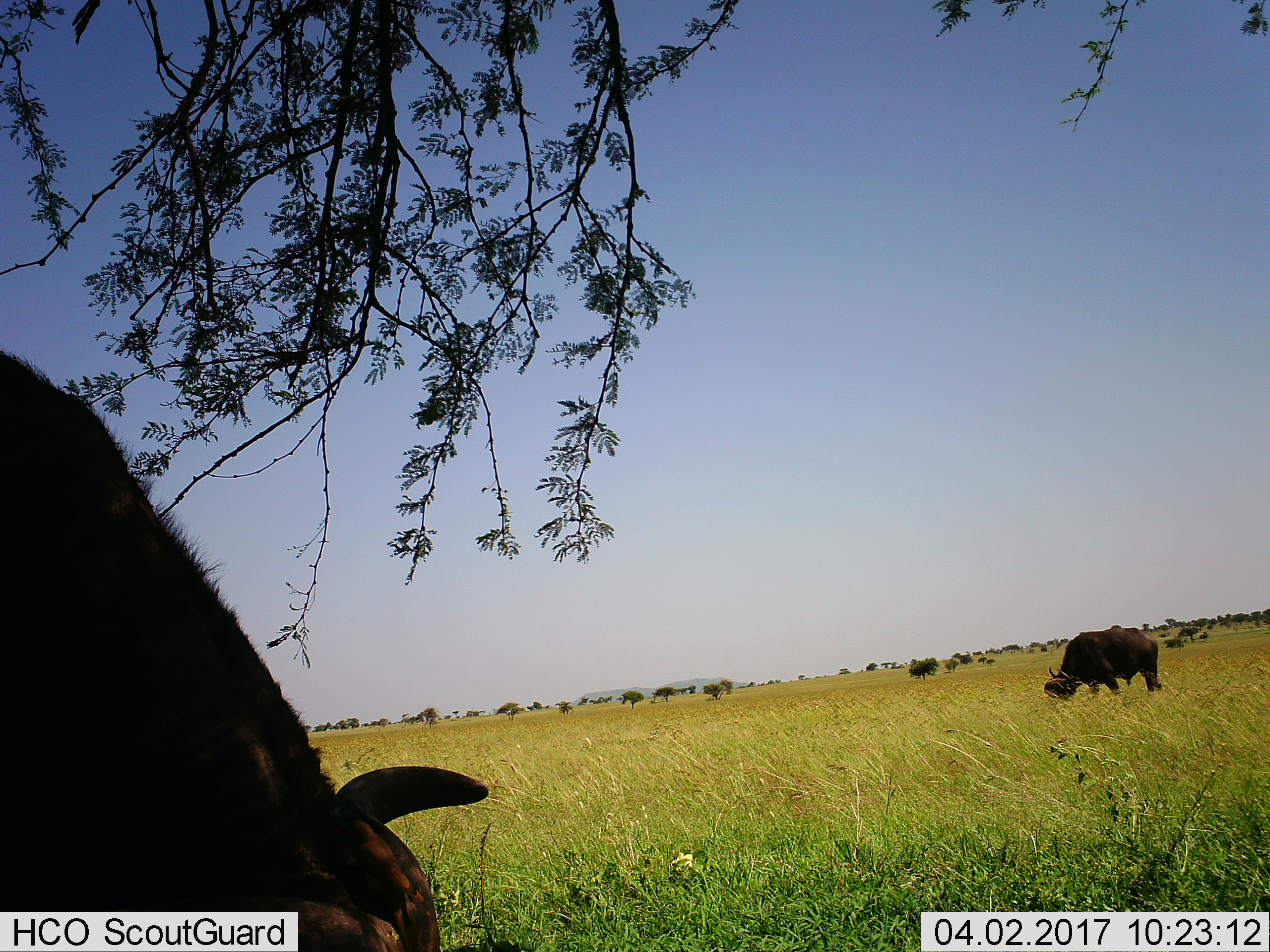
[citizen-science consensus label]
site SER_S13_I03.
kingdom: Animalia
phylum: Chordata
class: Mammalia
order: Artiodactyla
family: Bovidae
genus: Syncerus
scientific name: Syncerus caffer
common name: african buffalo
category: buffalo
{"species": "buffalo (african buffalo) (Syncerus caffer)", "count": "2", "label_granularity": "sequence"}